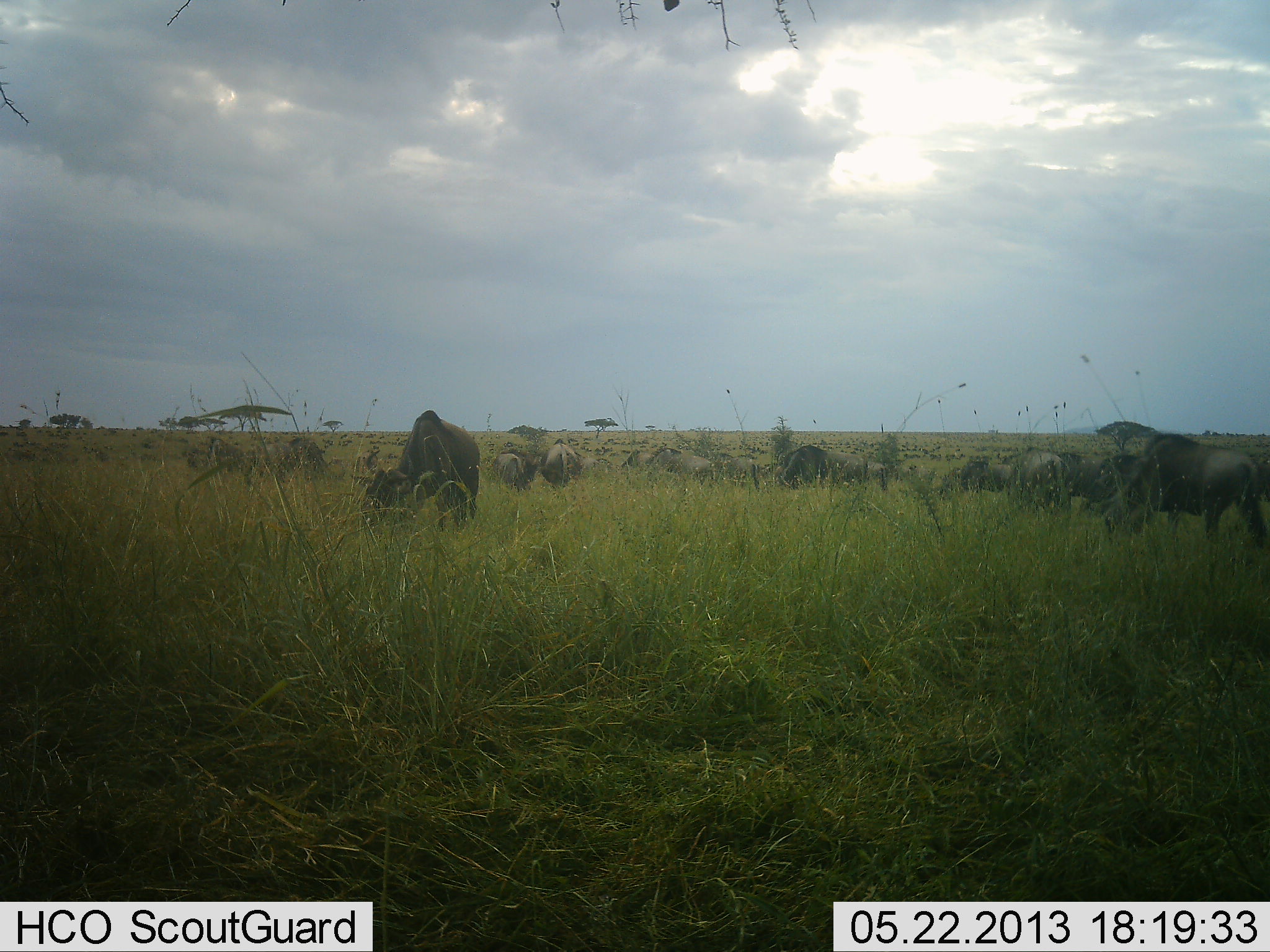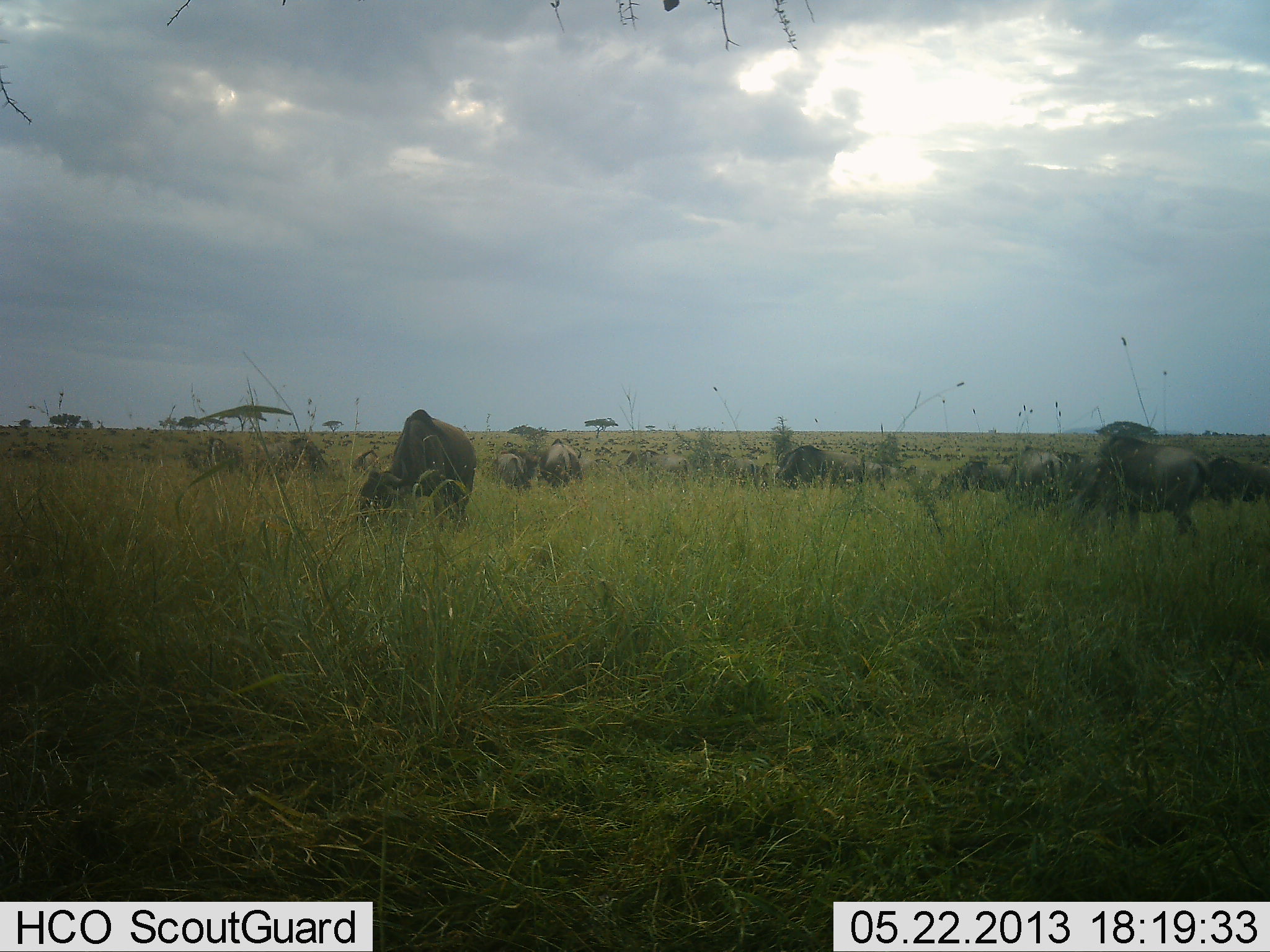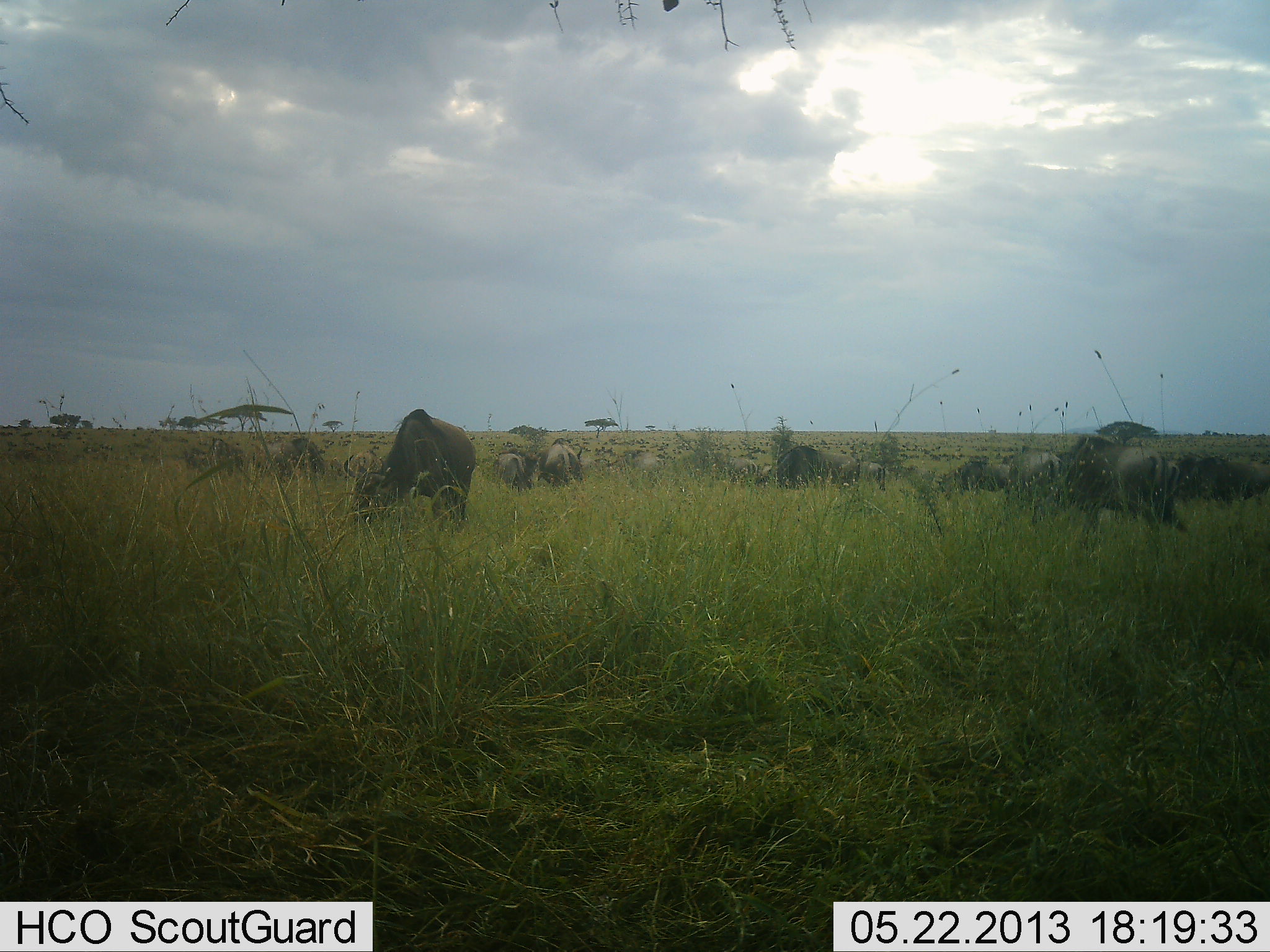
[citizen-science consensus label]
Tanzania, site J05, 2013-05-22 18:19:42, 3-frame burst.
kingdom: Animalia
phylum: Chordata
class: Mammalia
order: Artiodactyla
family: Bovidae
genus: Connochaetes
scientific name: Connochaetes taurinus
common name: blue wildebeest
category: wildebeest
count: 11-50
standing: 52%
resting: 7%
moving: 37%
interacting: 11%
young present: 11%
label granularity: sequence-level